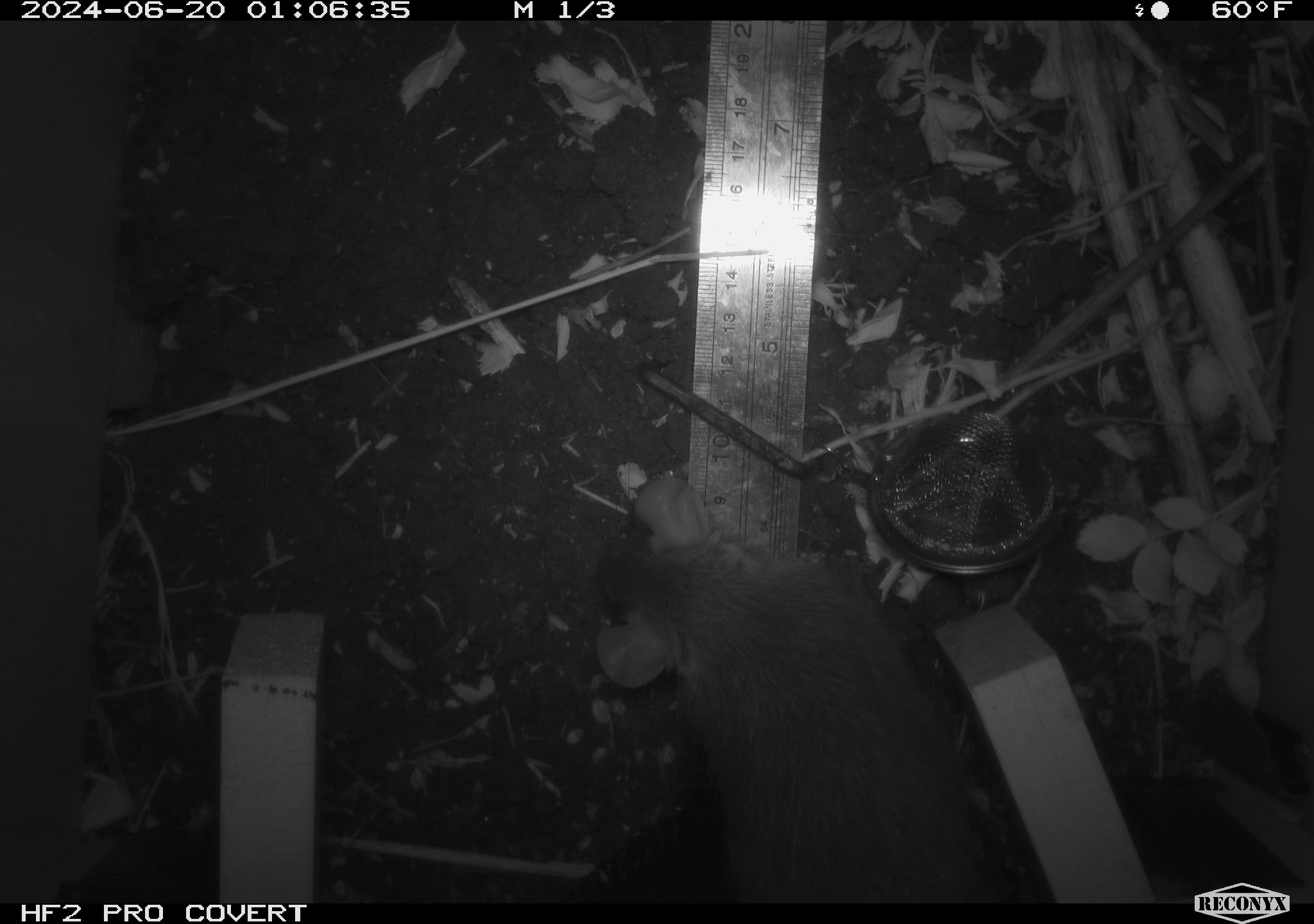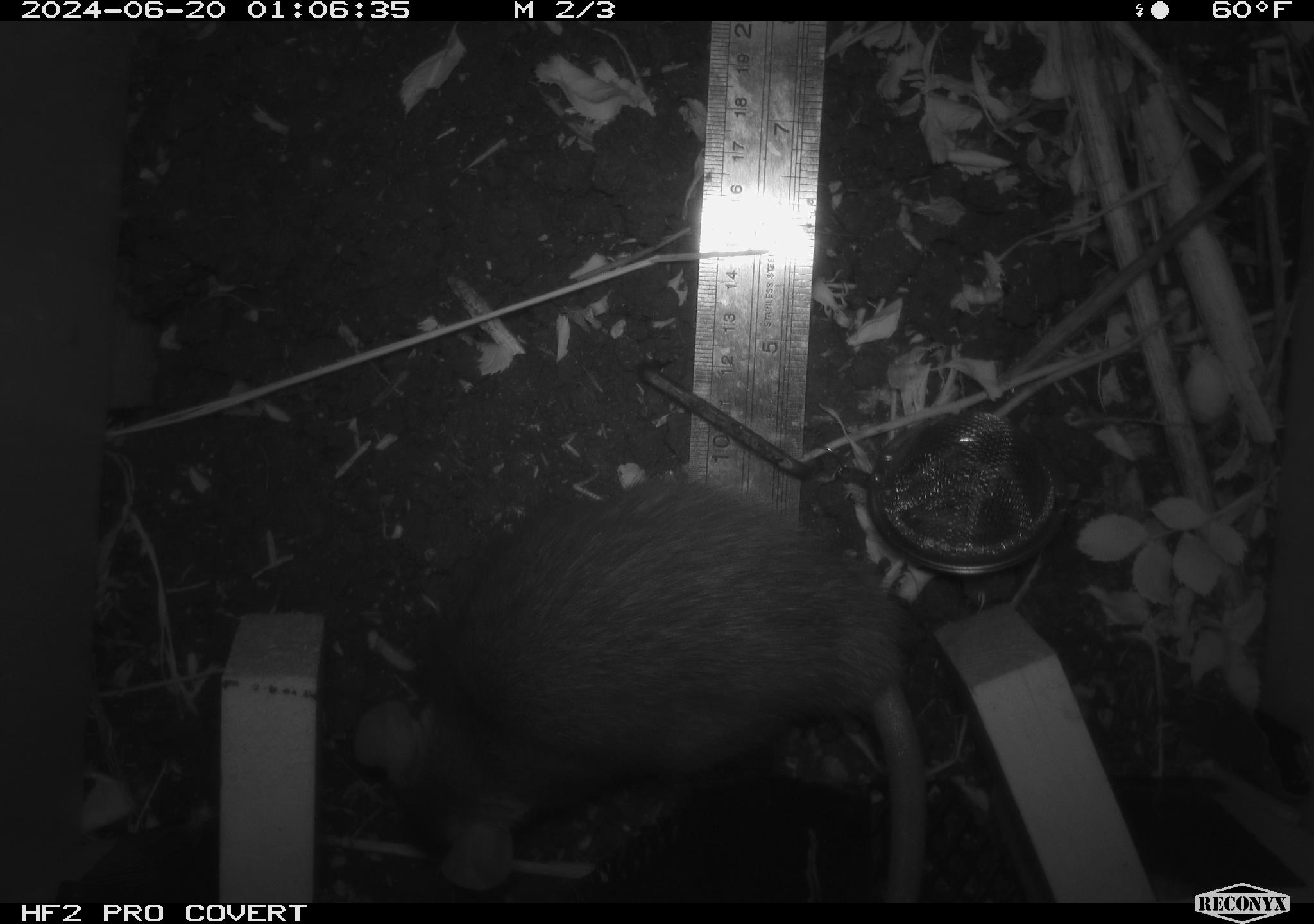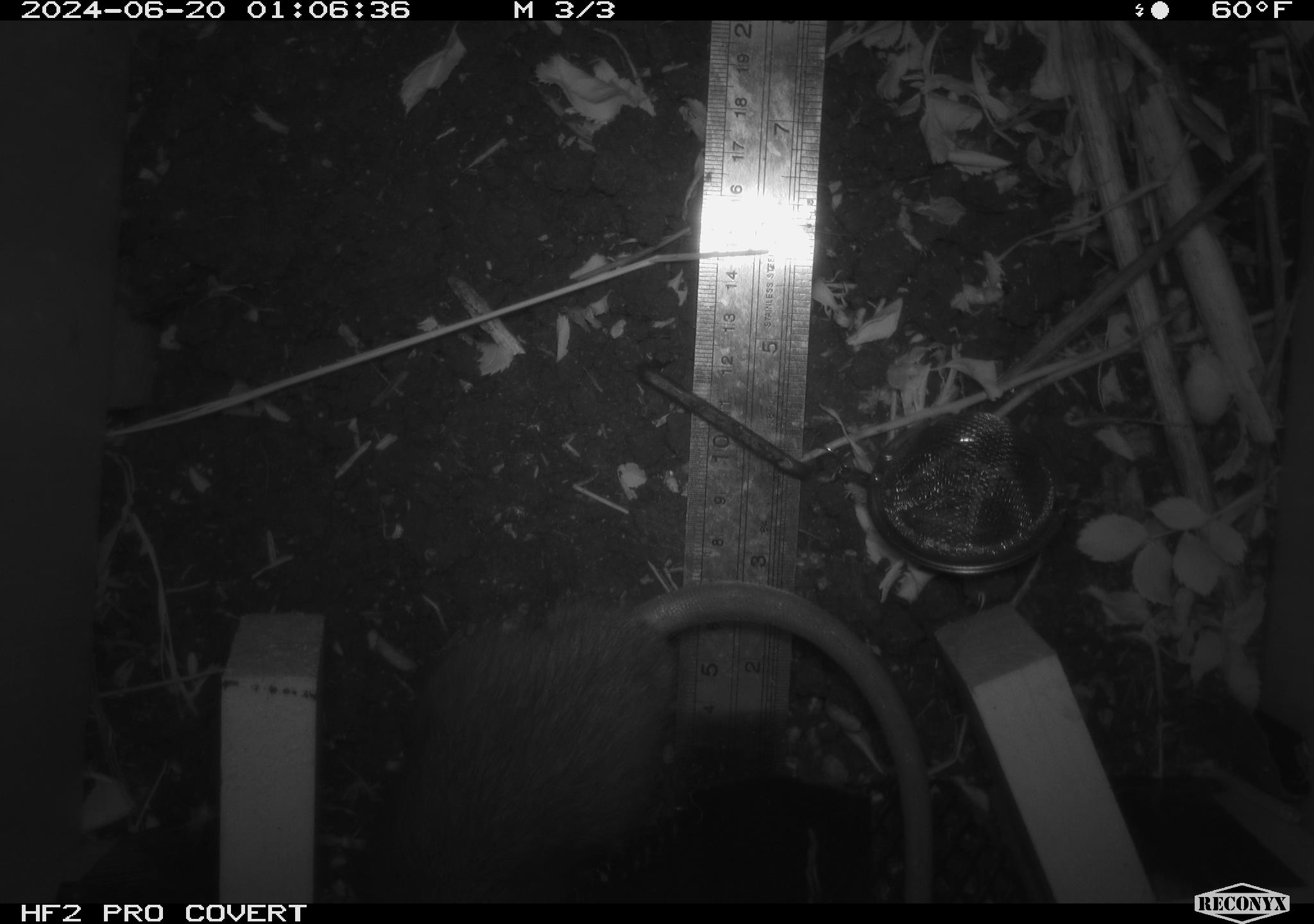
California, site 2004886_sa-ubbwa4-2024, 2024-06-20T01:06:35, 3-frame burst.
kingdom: Animalia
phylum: Chordata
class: Mammalia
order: Rodentia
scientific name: Rodentia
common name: woodrat or rat or mouse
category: woodrat or rat or mouse species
Woodrat or rat or mouse species (woodrat or rat or mouse) (Rodentia).